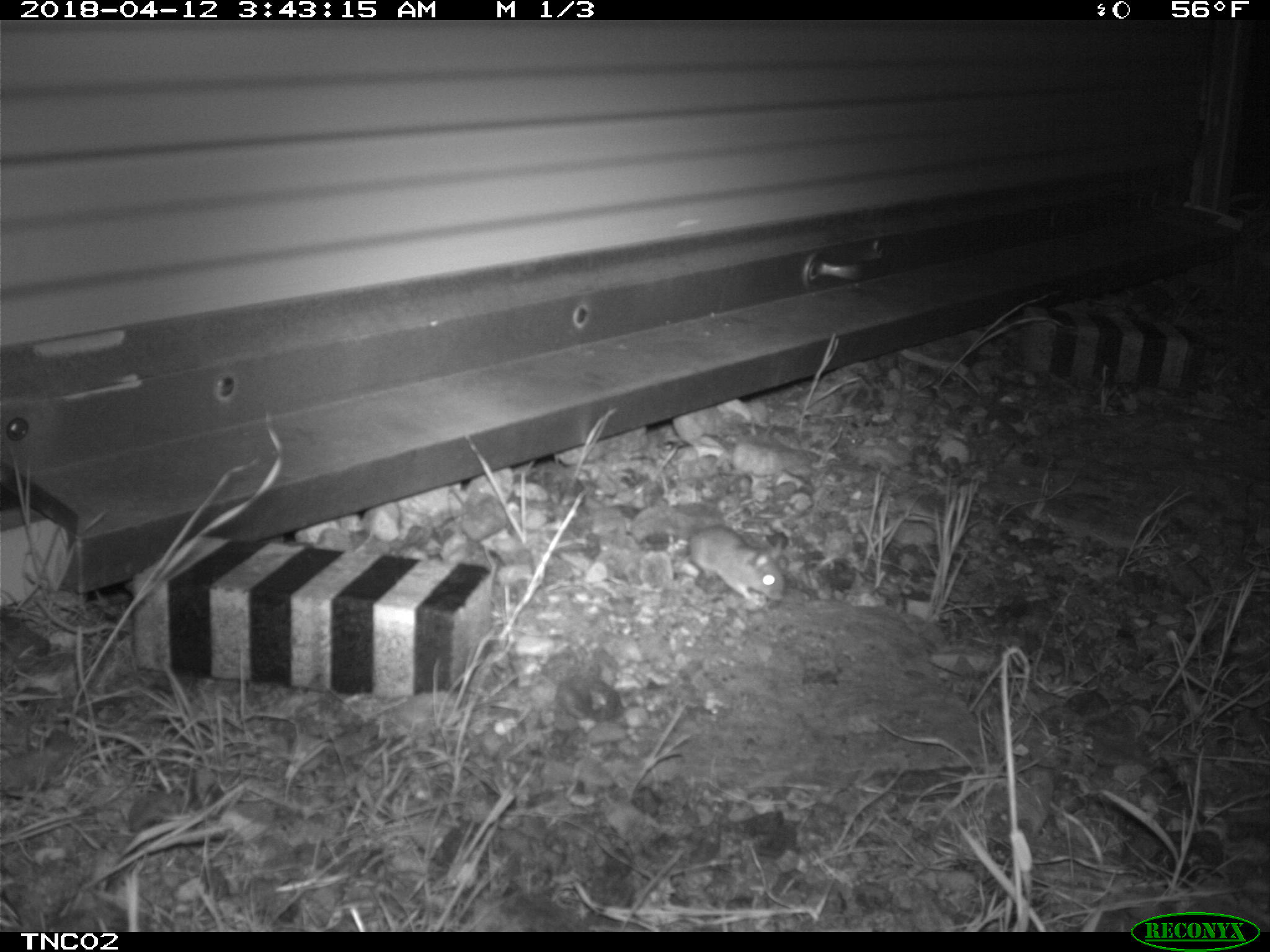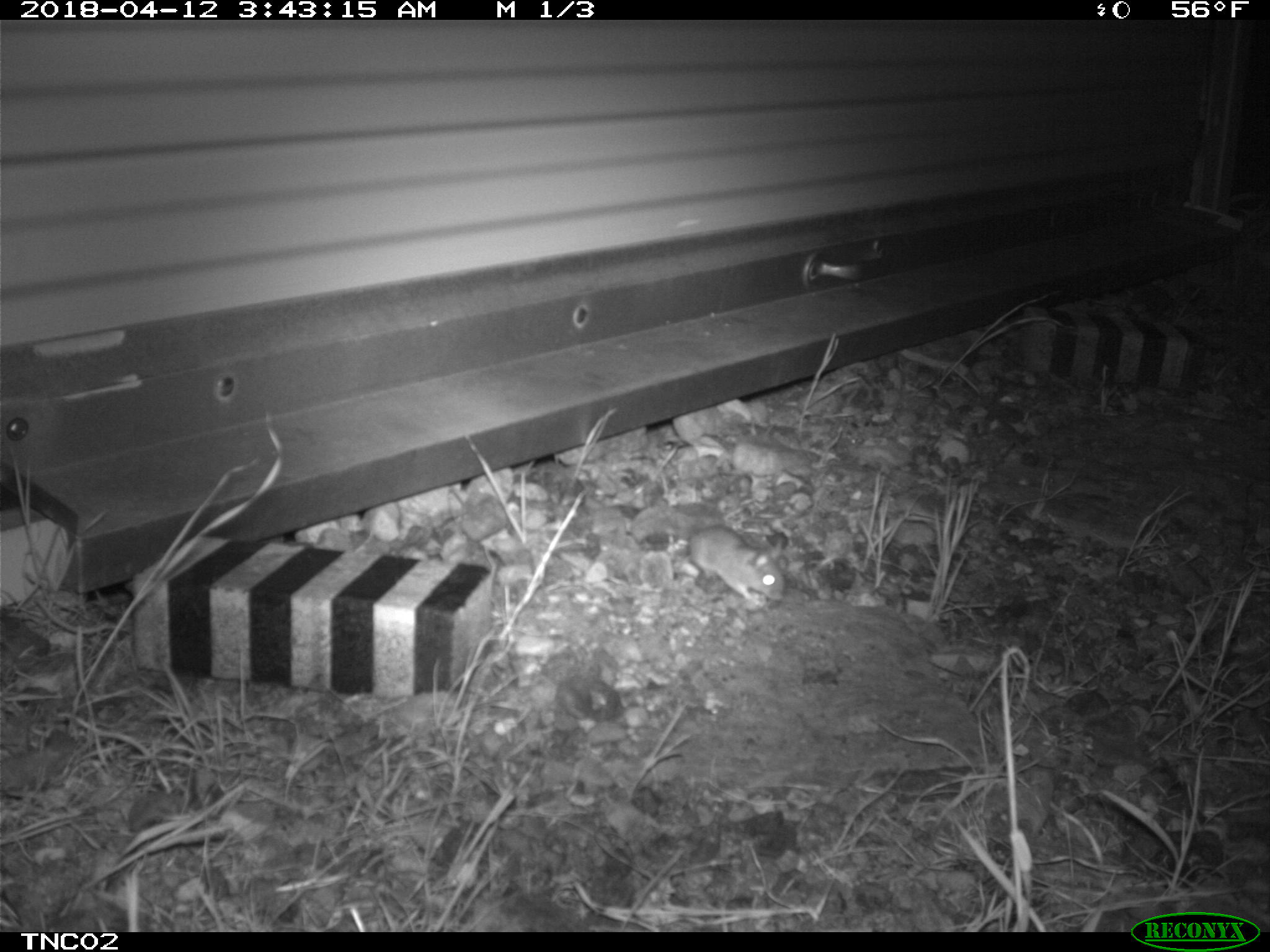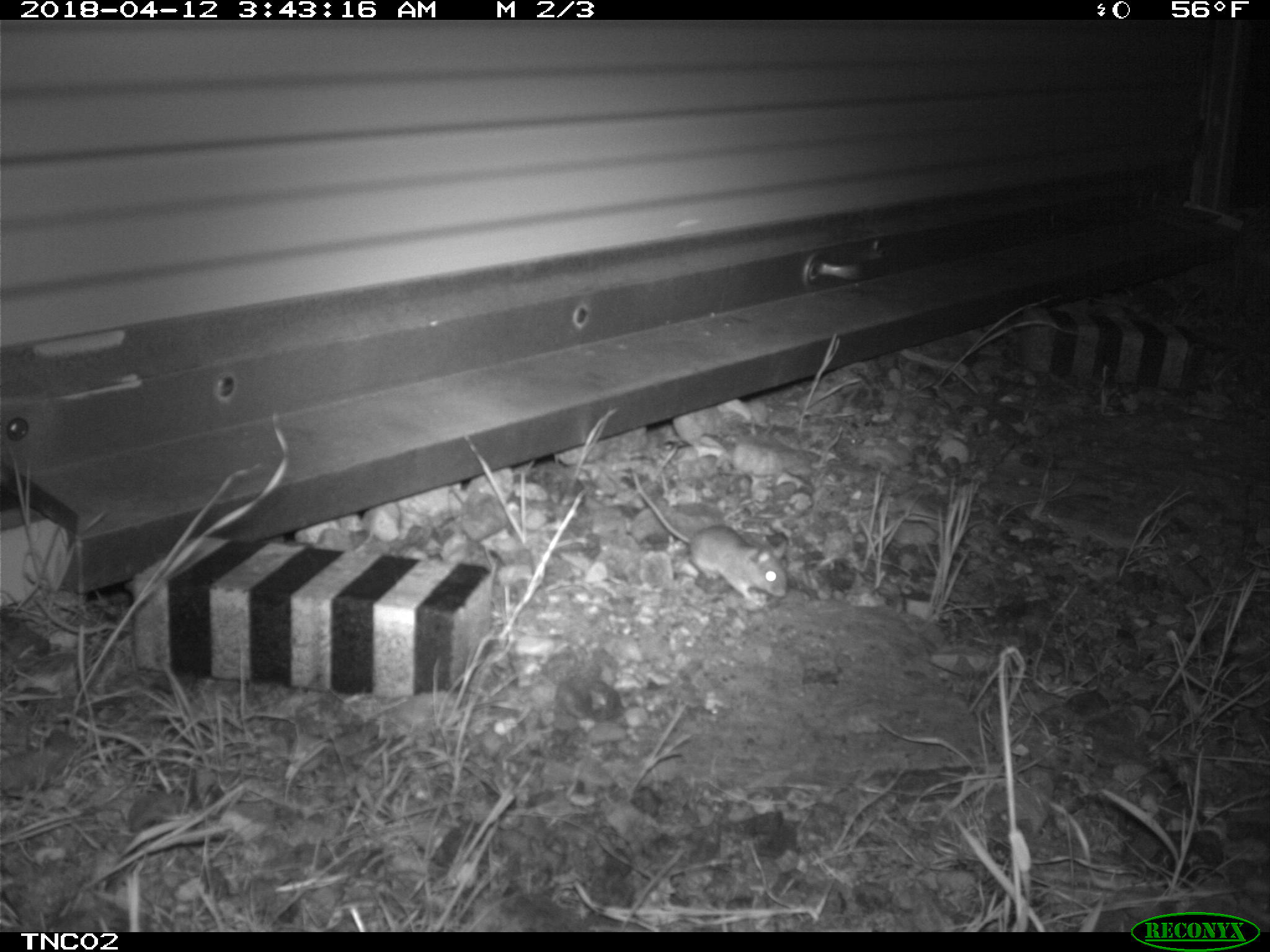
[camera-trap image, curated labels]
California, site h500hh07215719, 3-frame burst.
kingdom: Animalia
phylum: Chordata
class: Mammalia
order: Rodentia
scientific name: Rodentia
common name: rodent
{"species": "rodent (Rodentia)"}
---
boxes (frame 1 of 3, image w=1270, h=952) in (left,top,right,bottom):
rodent: (690,524,784,602)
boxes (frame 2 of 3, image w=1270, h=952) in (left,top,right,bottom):
rodent: (683,522,786,602)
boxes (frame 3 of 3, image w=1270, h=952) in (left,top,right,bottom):
rodent: (633,472,787,602)